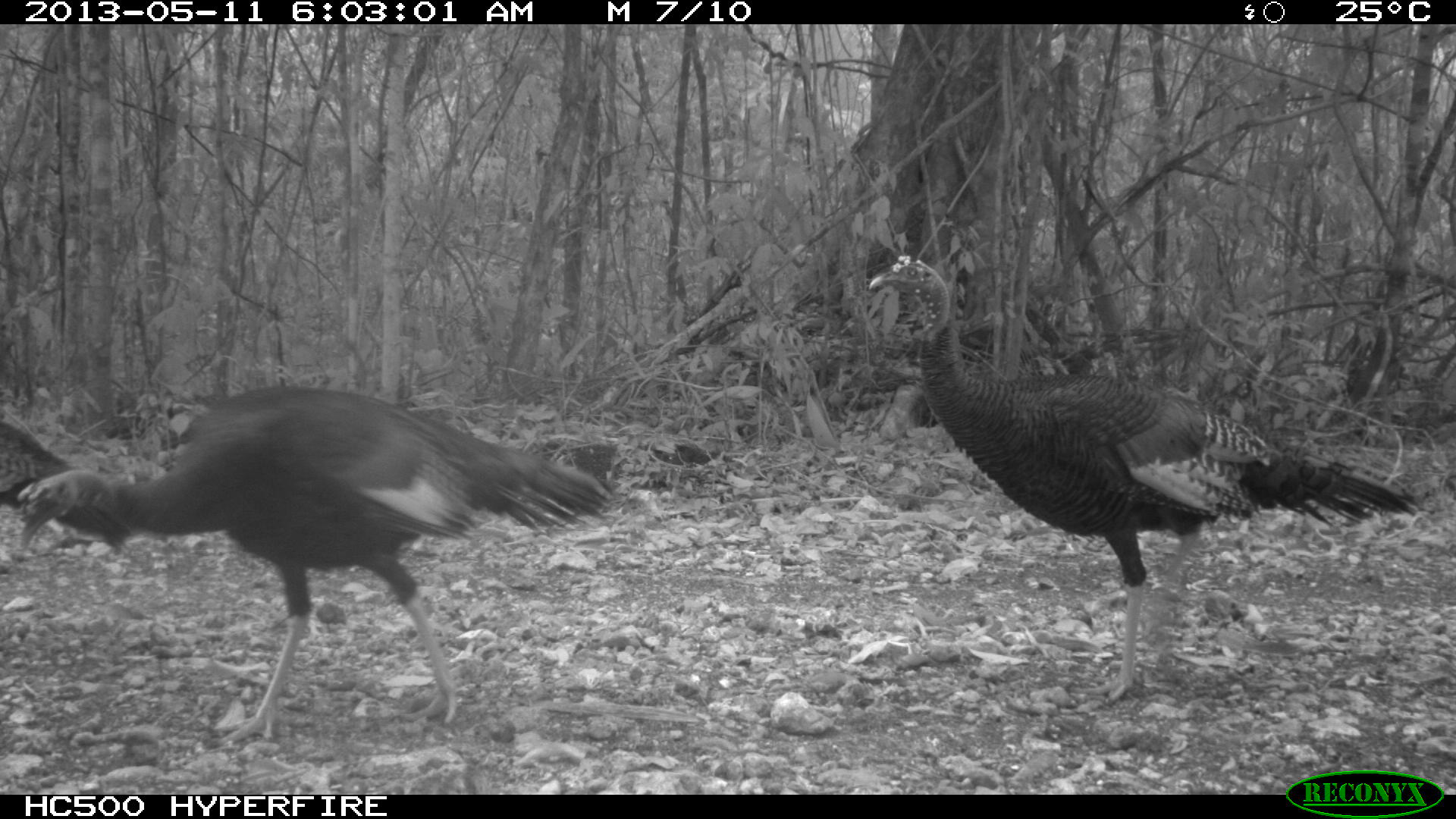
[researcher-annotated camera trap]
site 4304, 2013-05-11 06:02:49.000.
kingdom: Animalia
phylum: Chordata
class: Aves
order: Galliformes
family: Phasianidae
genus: Meleagris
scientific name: Meleagris ocellata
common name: ocellated turkey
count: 3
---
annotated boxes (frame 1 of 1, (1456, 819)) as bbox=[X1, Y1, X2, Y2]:
meleagris ocellata: bbox=[866, 252, 1421, 704]; bbox=[10, 383, 617, 743]; bbox=[0, 415, 134, 553]